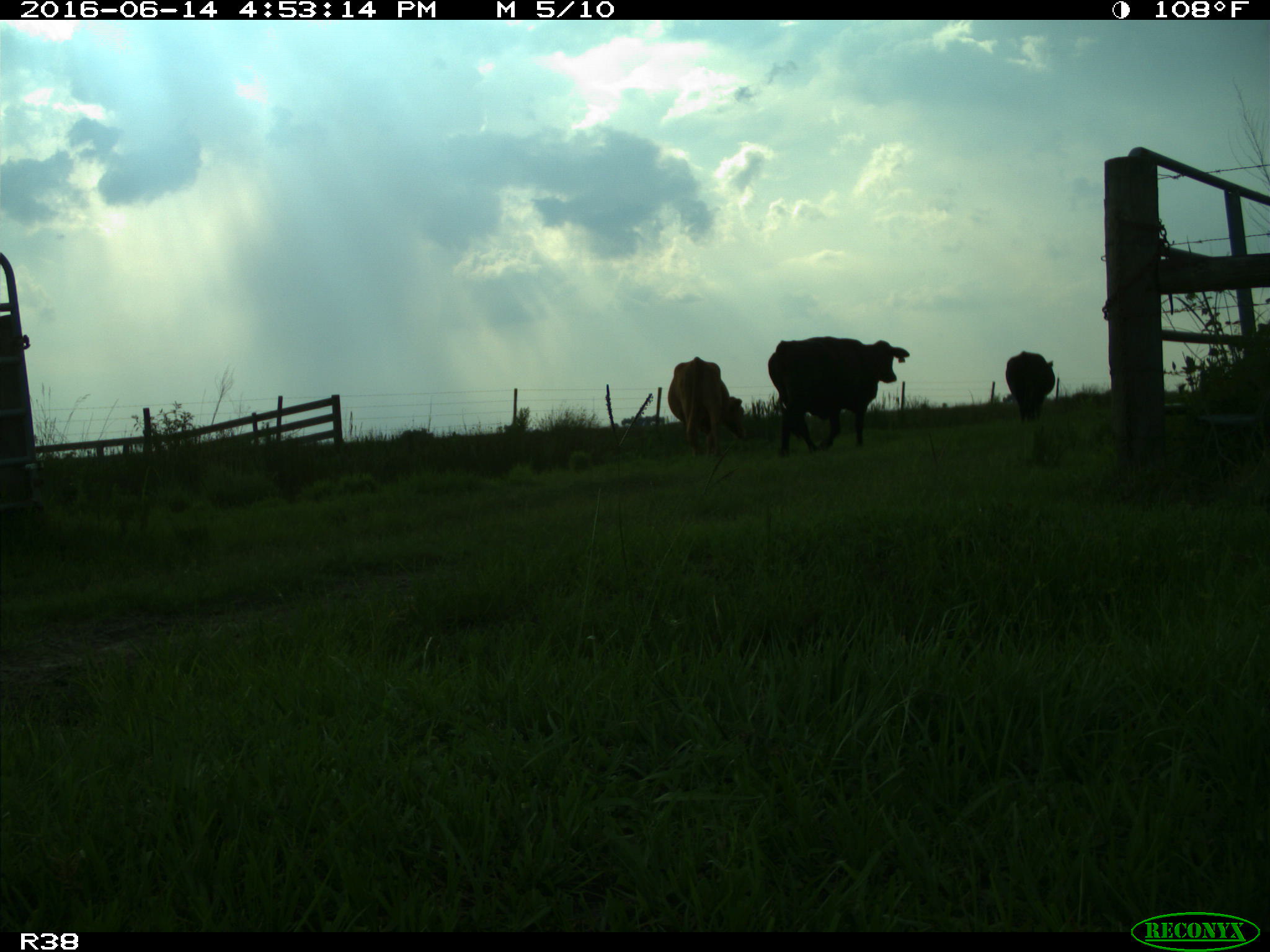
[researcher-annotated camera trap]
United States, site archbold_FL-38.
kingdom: Animalia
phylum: Chordata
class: Mammalia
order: Artiodactyla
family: Bovidae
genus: Bos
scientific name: Bos taurus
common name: domestic cow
Bos taurus (domestic cow).